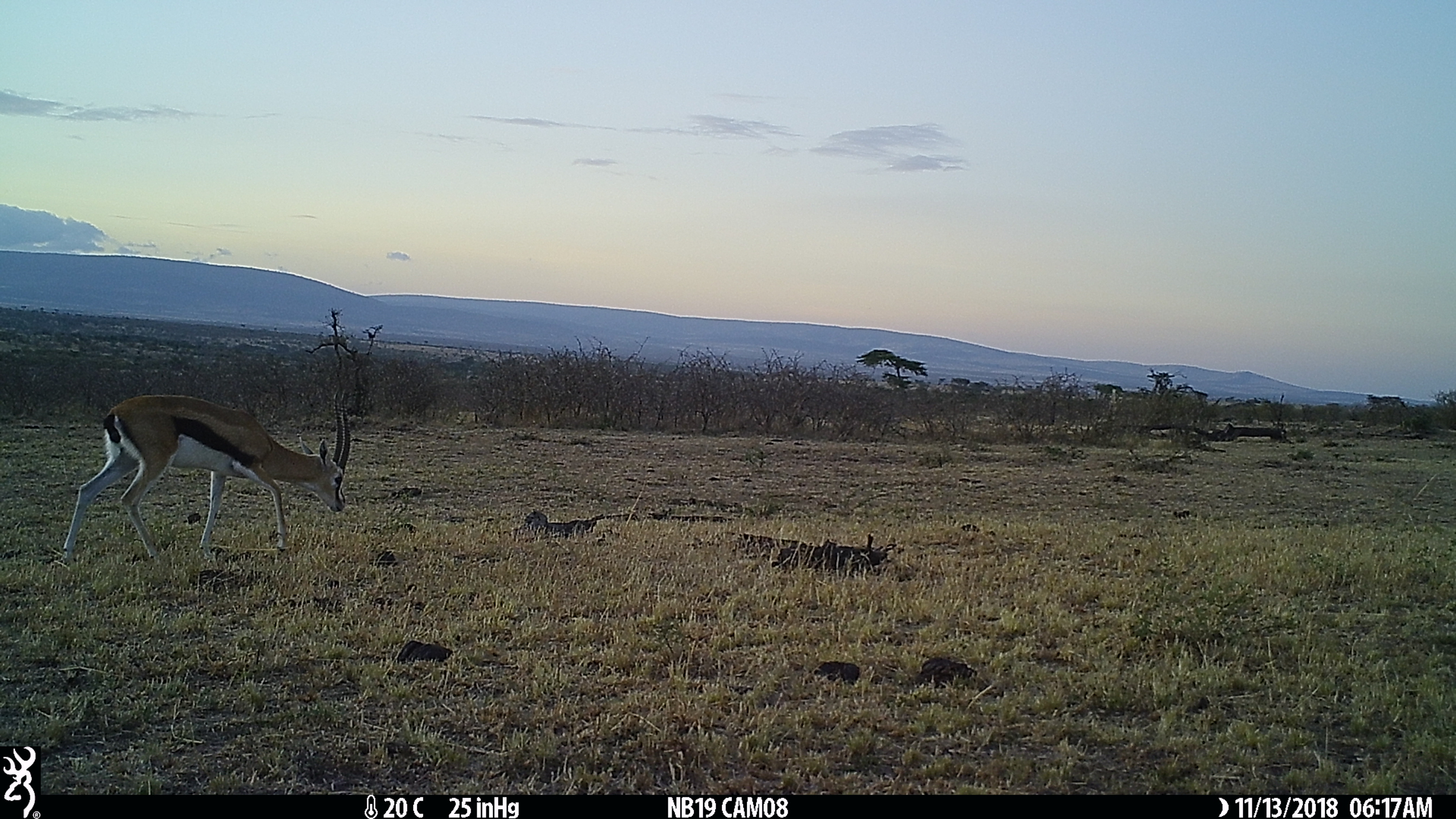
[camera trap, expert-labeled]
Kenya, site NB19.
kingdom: Animalia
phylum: Chordata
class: Mammalia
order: Artiodactyla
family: Bovidae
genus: Eudorcas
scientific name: Eudorcas thomsonii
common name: thomon's gazelle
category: gazelle thomsons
Gazelle thomsons (thomon's gazelle) (Eudorcas thomsonii).